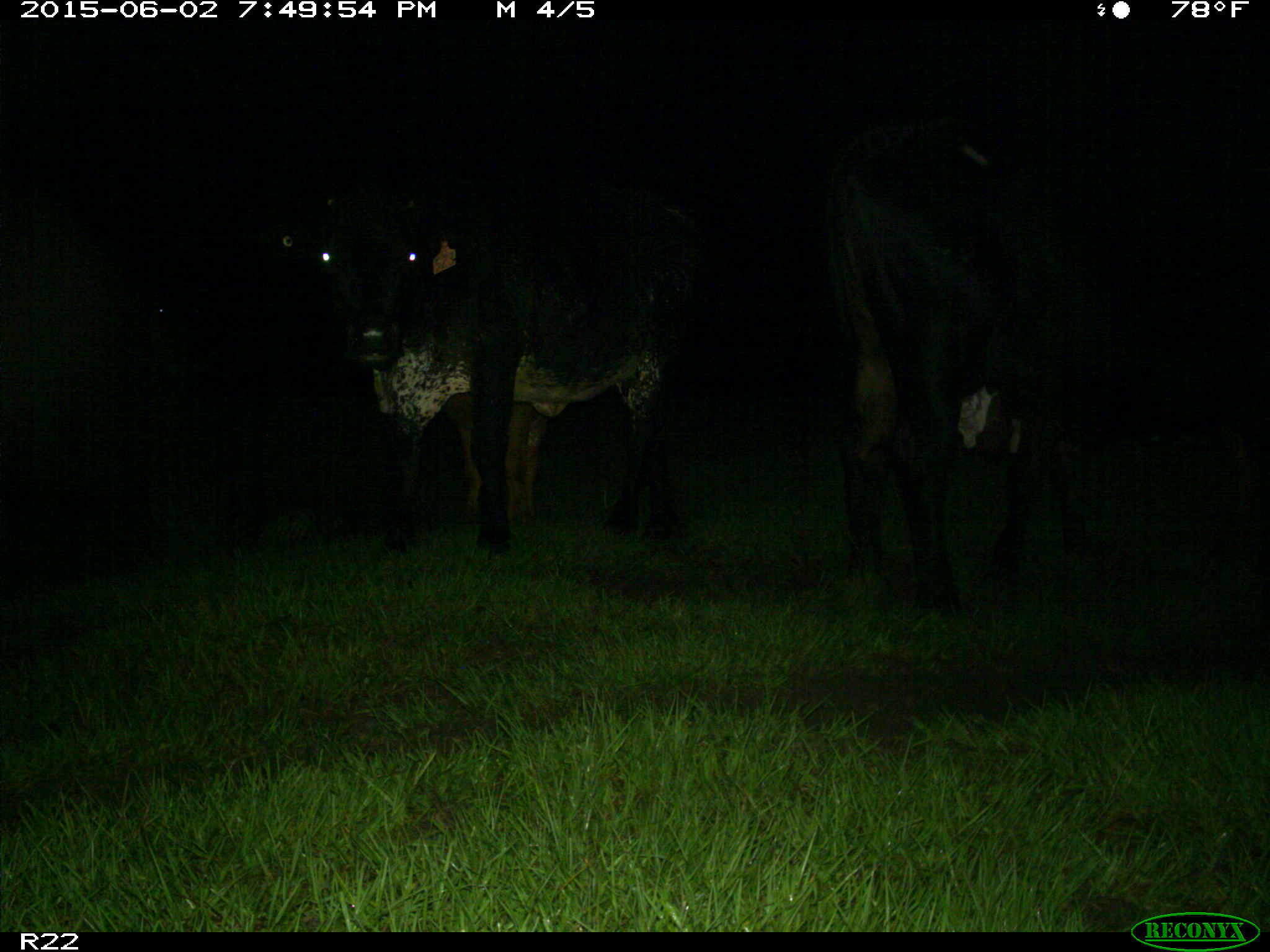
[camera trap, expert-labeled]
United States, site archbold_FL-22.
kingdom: Animalia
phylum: Chordata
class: Mammalia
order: Artiodactyla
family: Bovidae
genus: Bos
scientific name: Bos taurus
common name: domestic cow